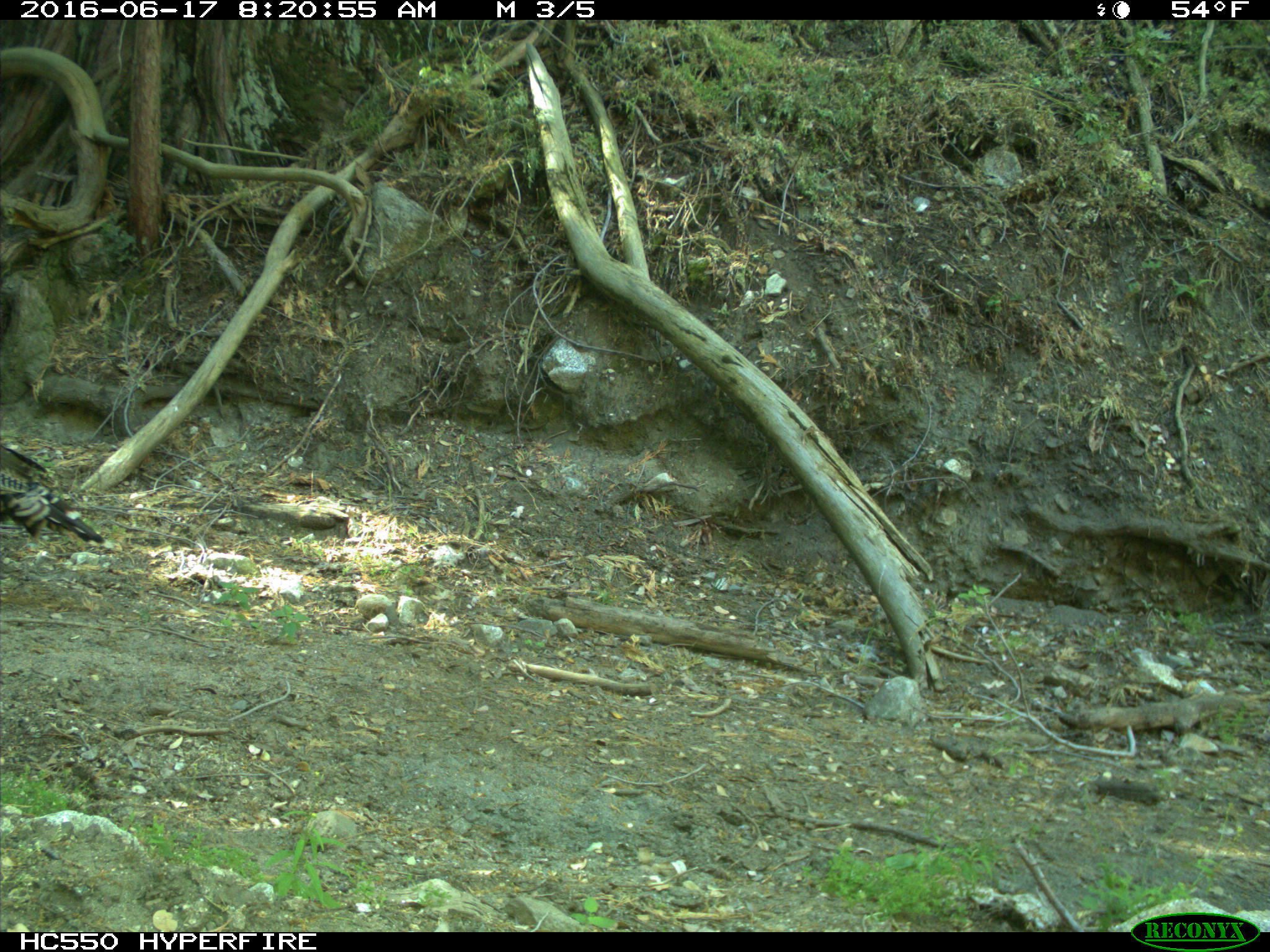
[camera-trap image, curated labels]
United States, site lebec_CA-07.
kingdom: Animalia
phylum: Chordata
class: Aves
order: Galliformes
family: Phasianidae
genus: Meleagris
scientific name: Meleagris gallopavo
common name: wild turkey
Meleagris gallopavo (wild turkey).